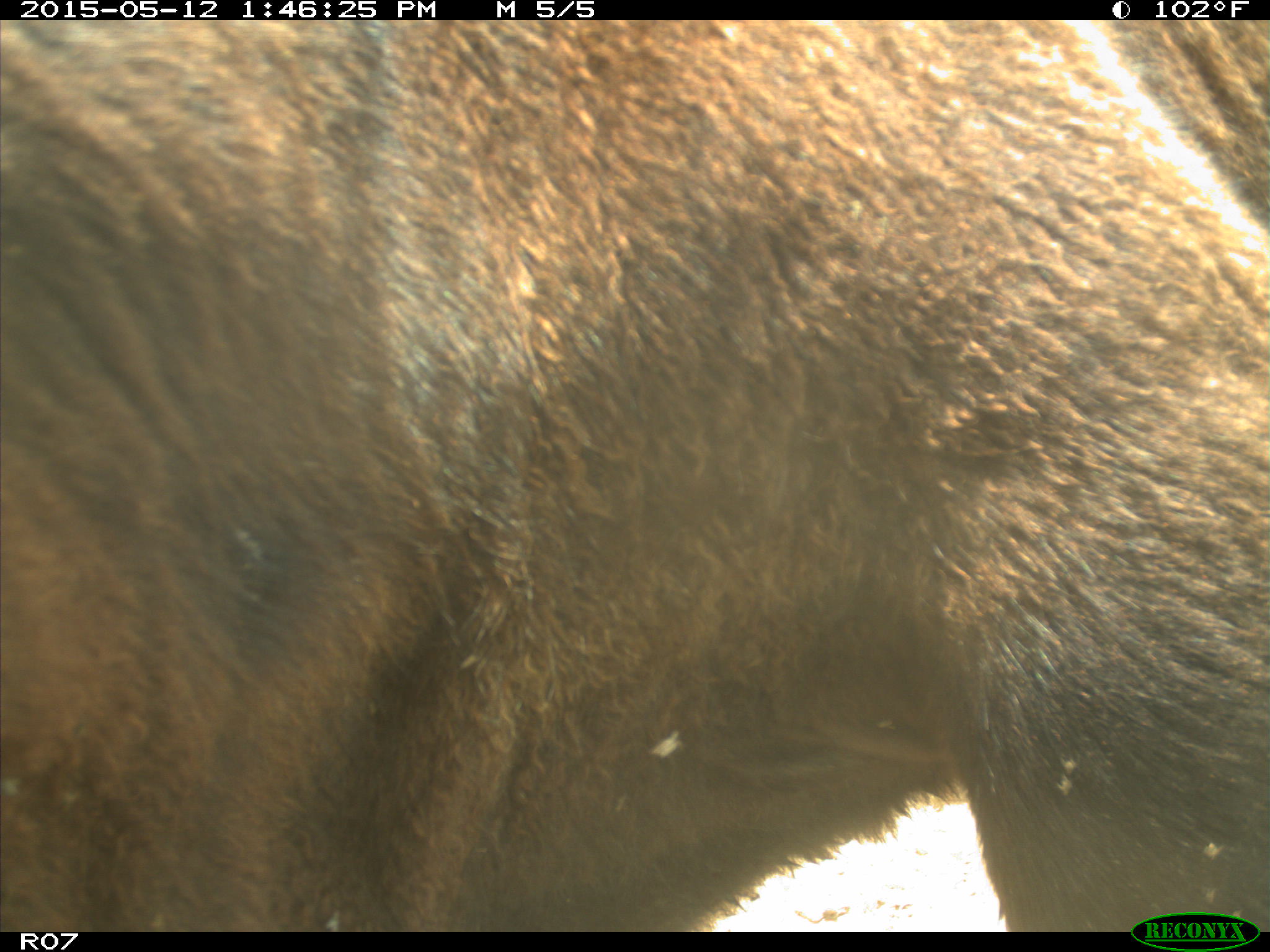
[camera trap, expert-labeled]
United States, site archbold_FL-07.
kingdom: Animalia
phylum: Chordata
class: Mammalia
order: Artiodactyla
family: Bovidae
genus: Bos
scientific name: Bos taurus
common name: domestic cow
Bos taurus (domestic cow).